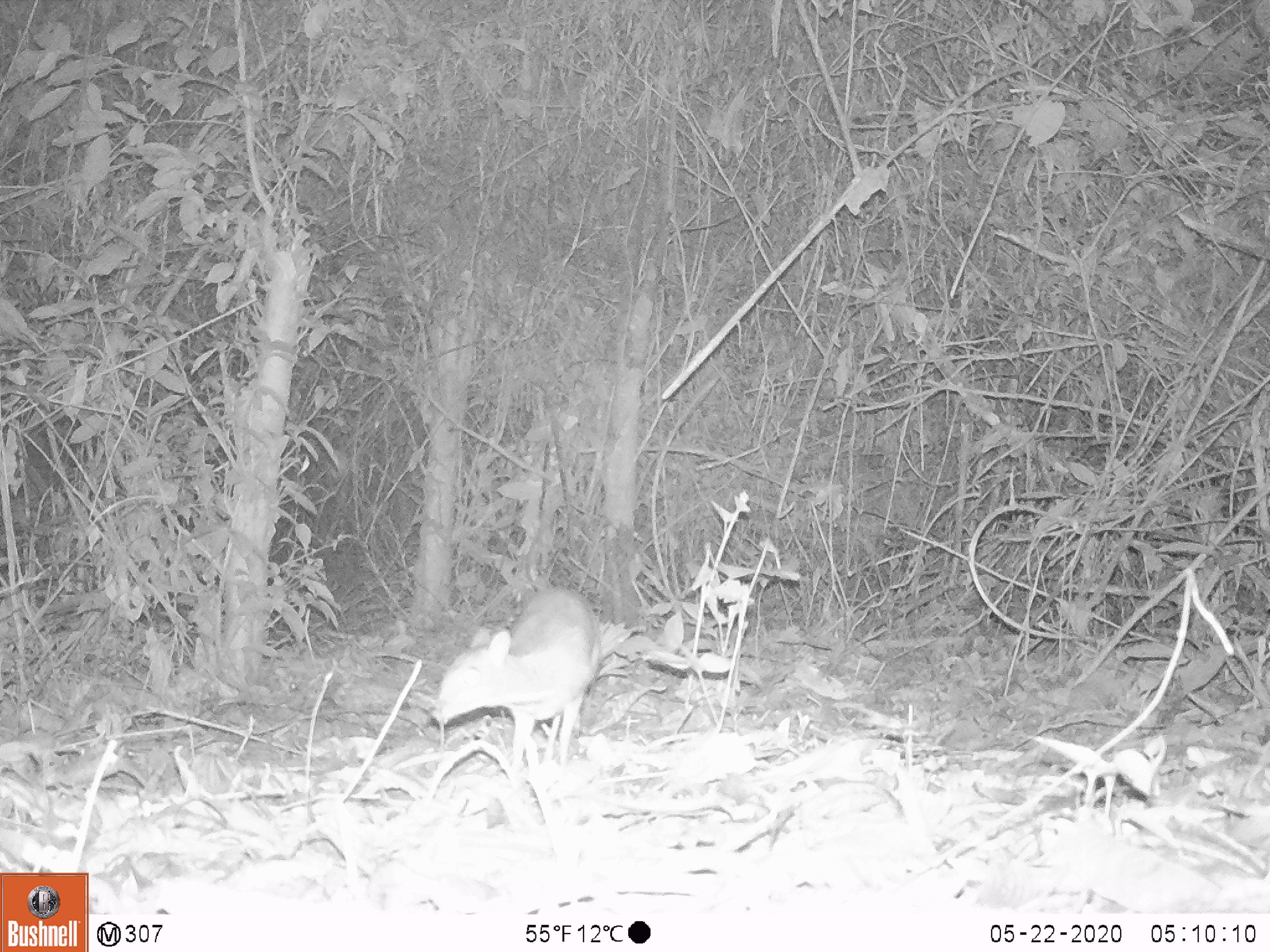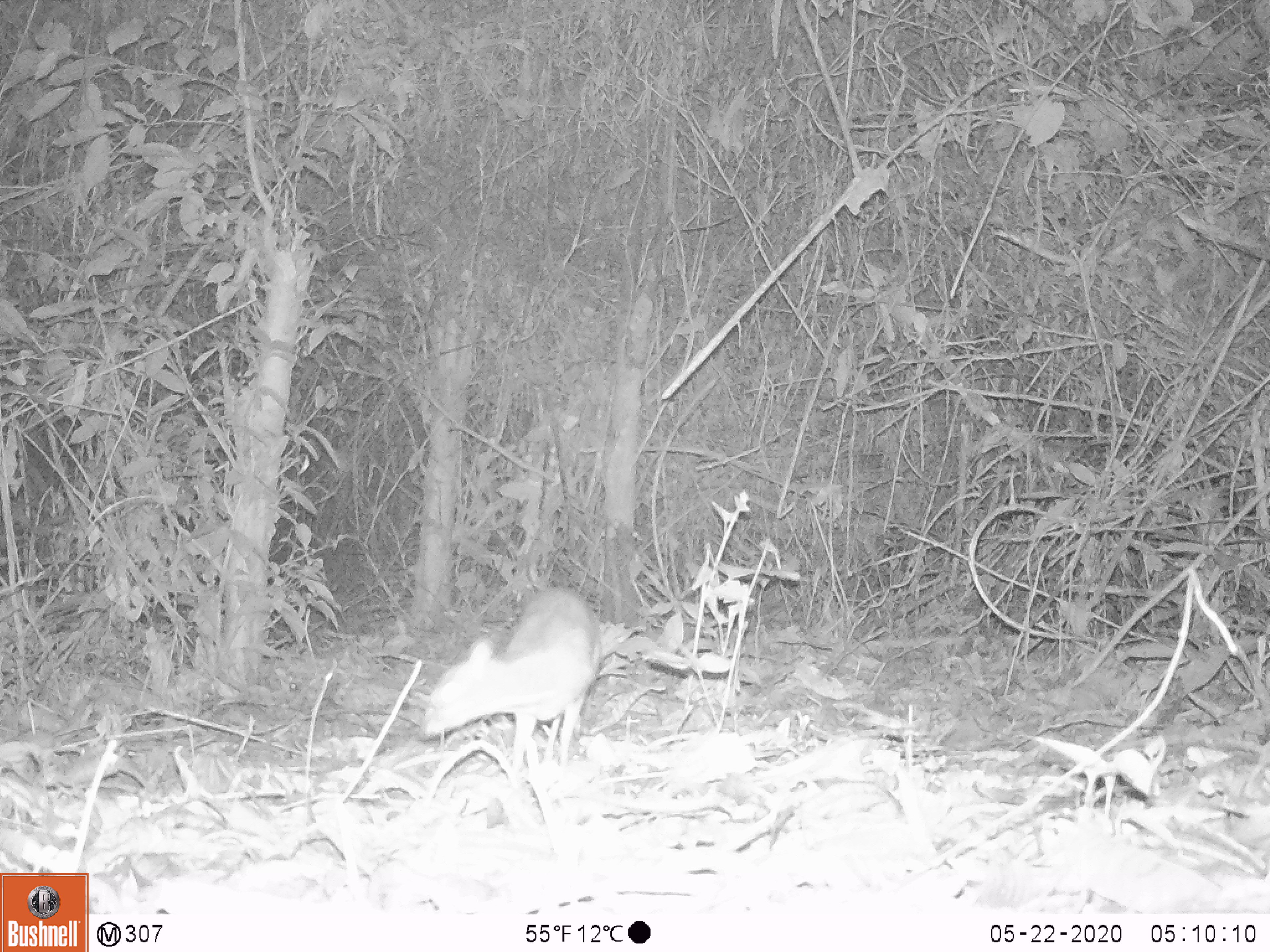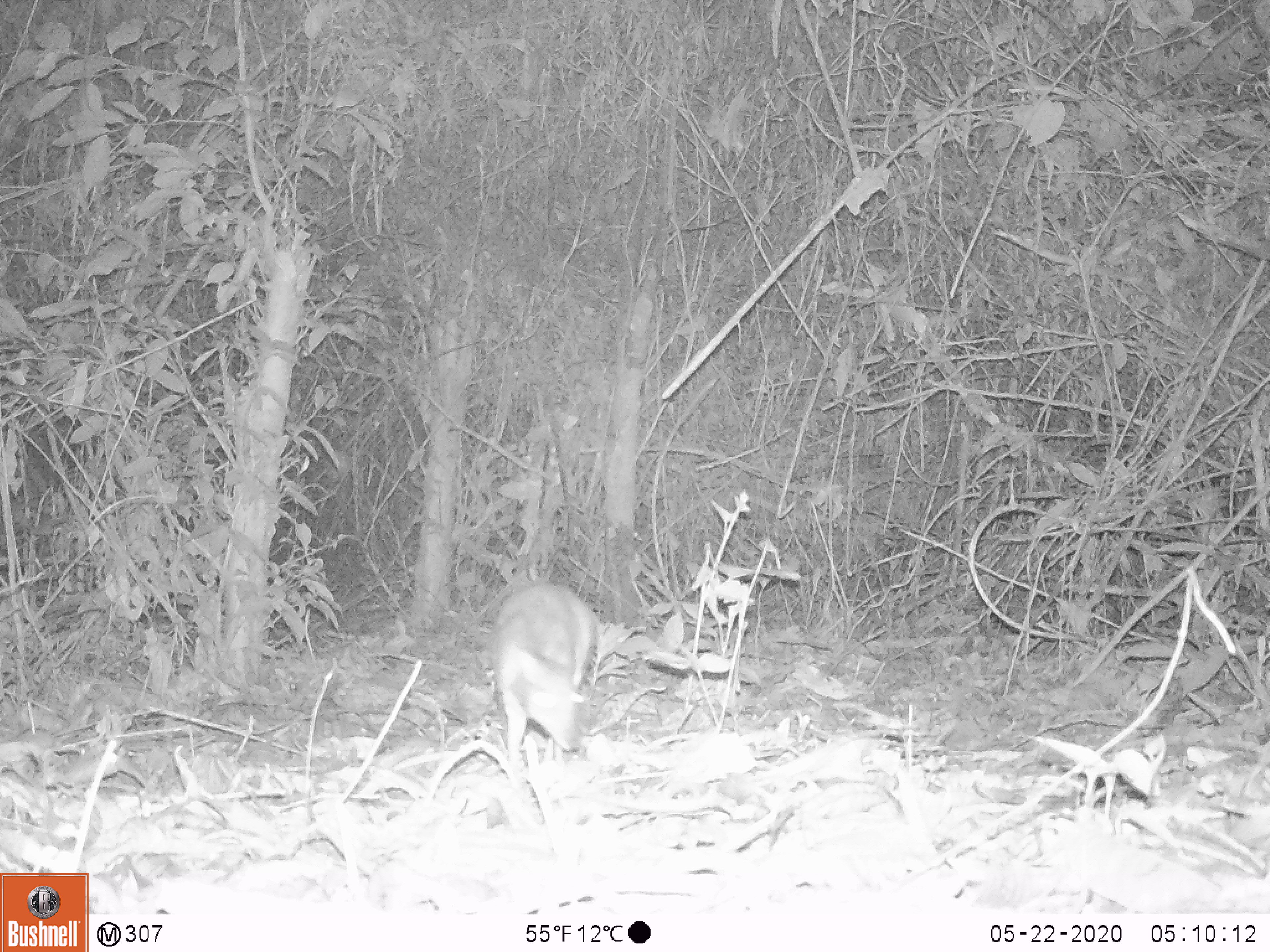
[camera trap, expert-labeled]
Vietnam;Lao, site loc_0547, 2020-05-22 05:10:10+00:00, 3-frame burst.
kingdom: Animalia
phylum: Chordata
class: Mammalia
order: Artiodactyla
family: Tragulidae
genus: Moschiola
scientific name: Moschiola meminna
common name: chevrotain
Chevrotain (Moschiola meminna). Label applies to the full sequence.